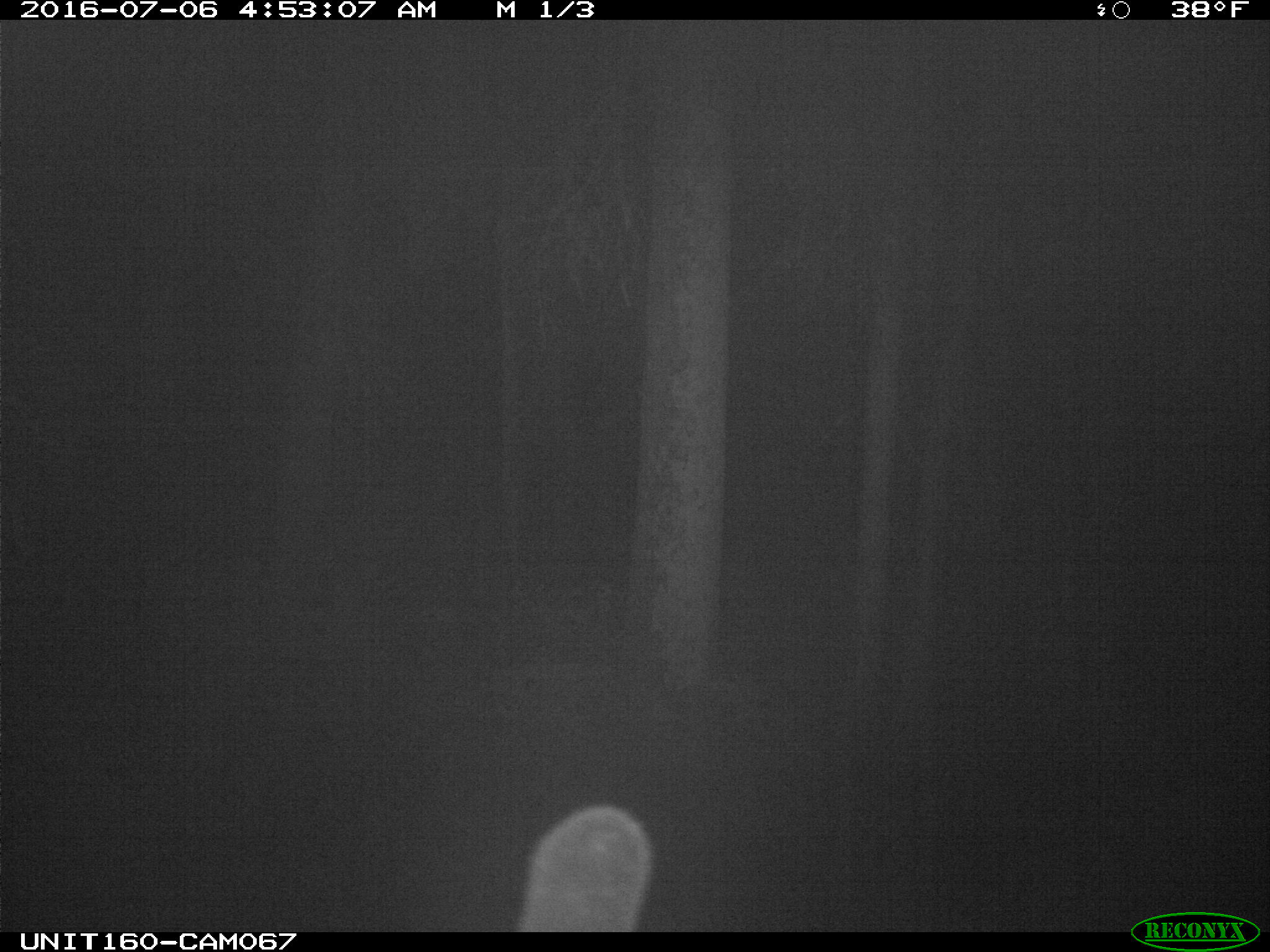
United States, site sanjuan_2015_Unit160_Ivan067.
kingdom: Animalia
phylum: Chordata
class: Mammalia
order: Artiodactyla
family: Cervidae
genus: Cervus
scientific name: Cervus elaphus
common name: red deer